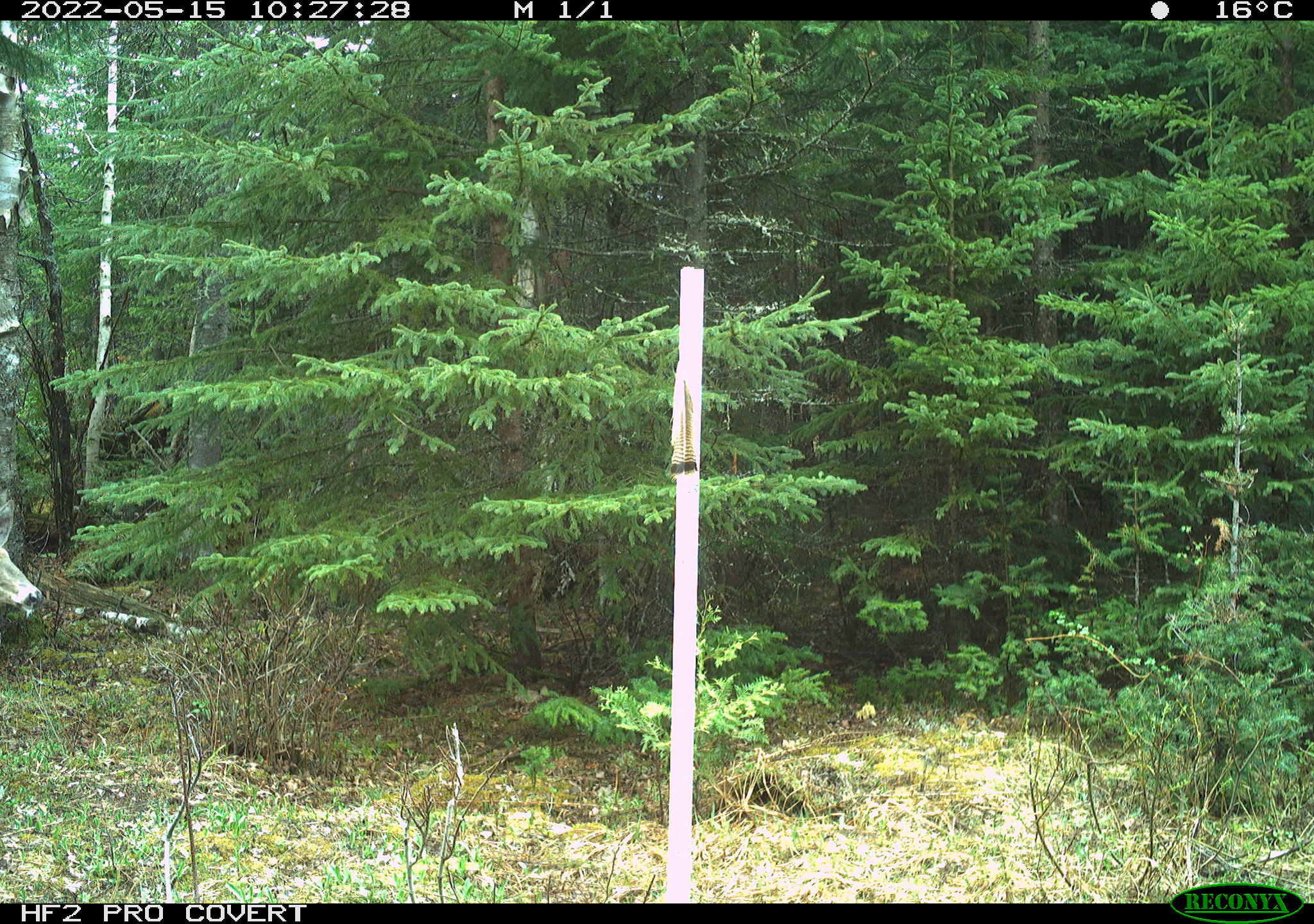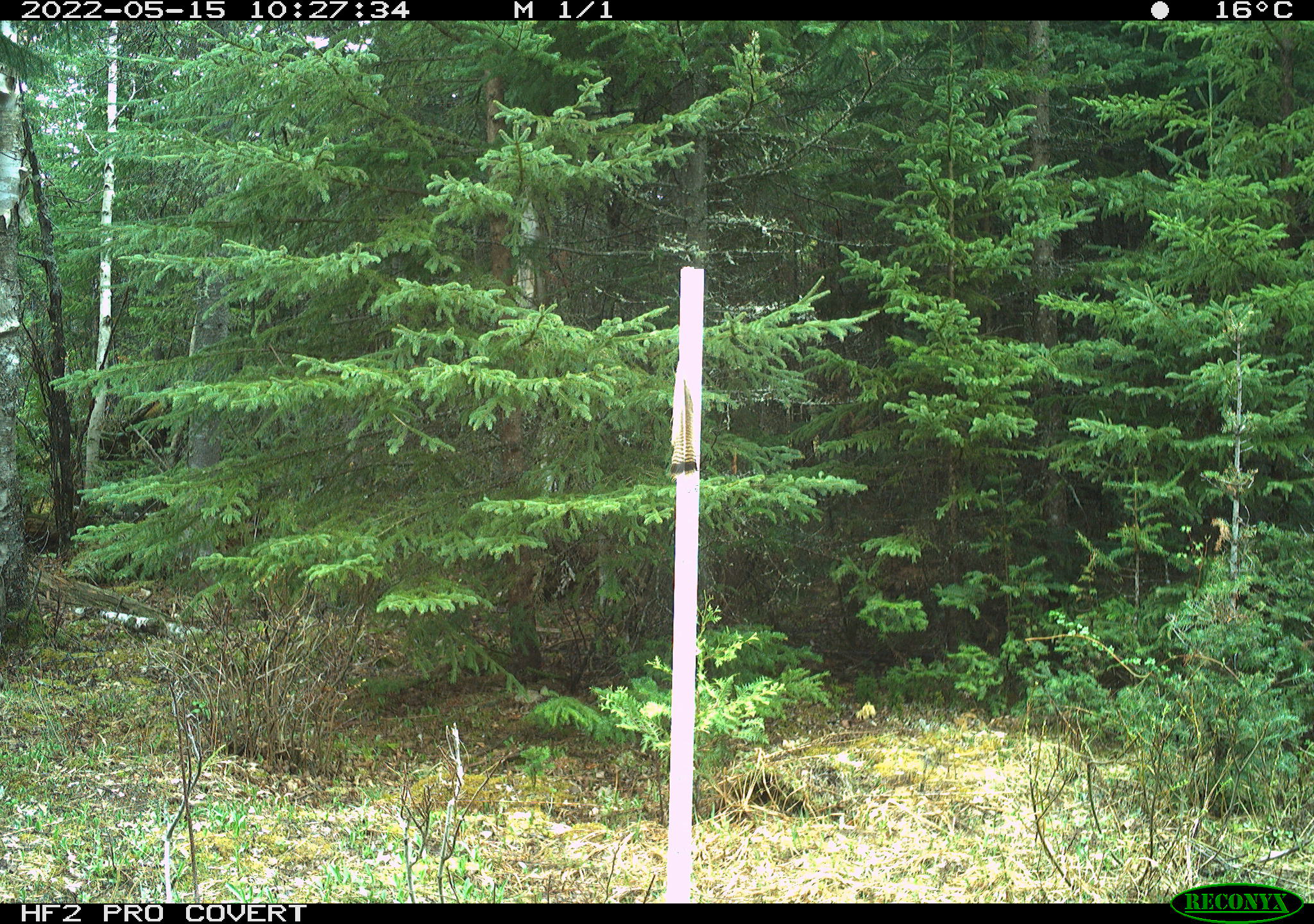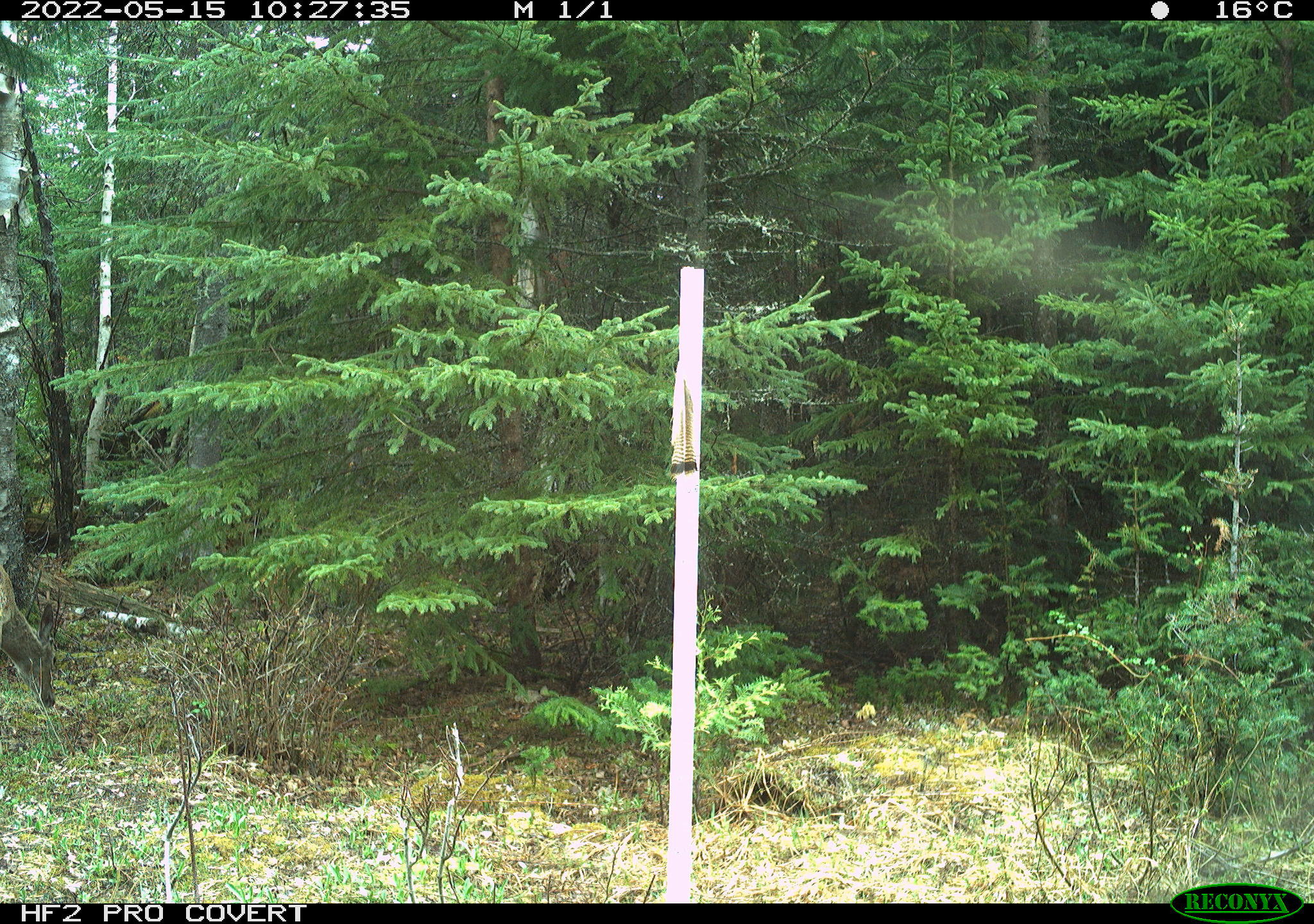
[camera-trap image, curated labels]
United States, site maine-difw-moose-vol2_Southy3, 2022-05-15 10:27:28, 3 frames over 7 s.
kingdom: Animalia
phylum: Chordata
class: Mammalia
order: Artiodactyla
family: Cervidae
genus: Odocoileus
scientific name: Odocoileus virginianus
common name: white-tailed deer